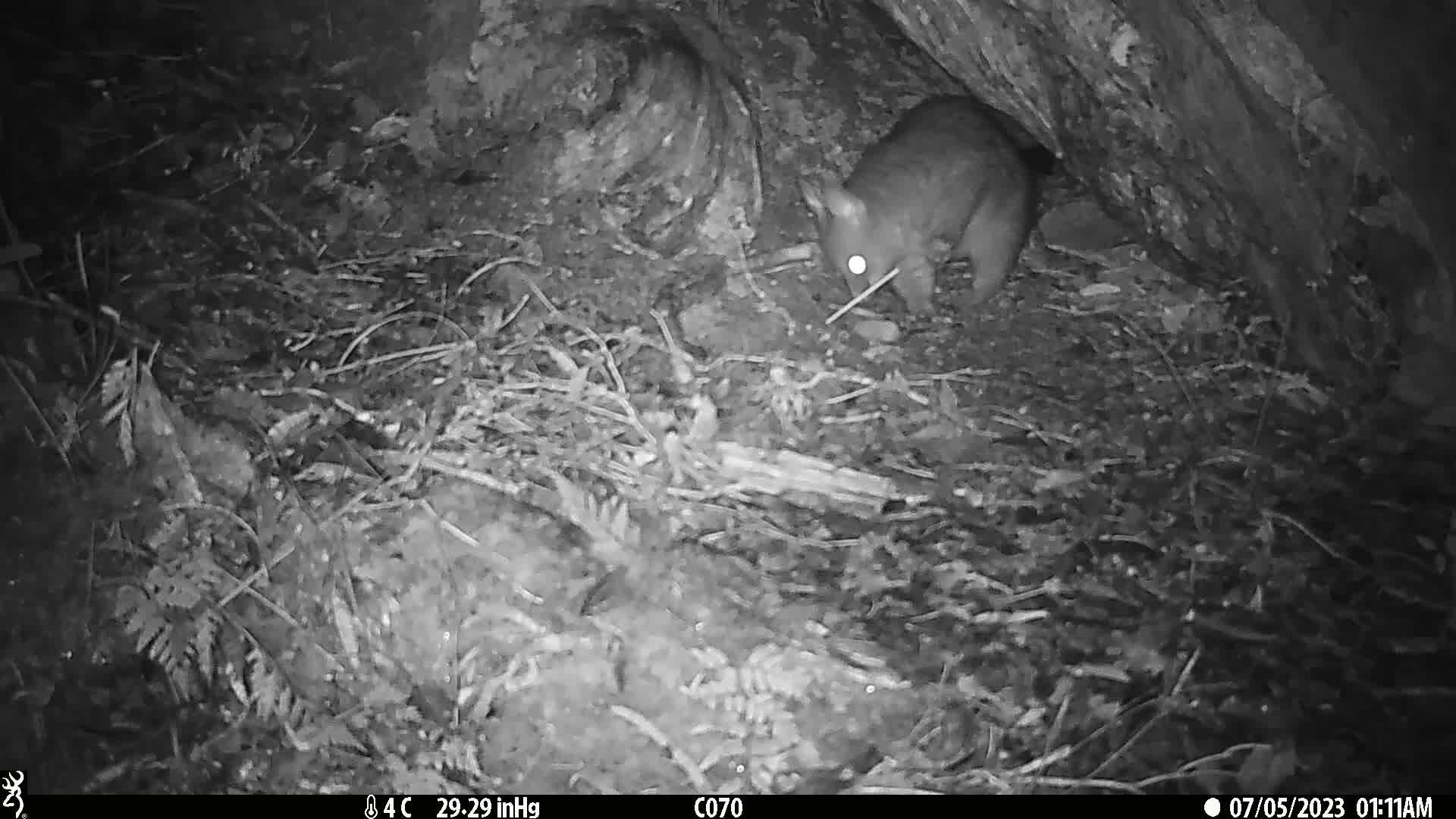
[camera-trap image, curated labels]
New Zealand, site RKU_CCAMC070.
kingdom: Animalia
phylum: Chordata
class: Mammalia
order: Diprotodontia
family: Phalangeridae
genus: Trichosurus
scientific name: Trichosurus vulpecula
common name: common brushtail possum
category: possum